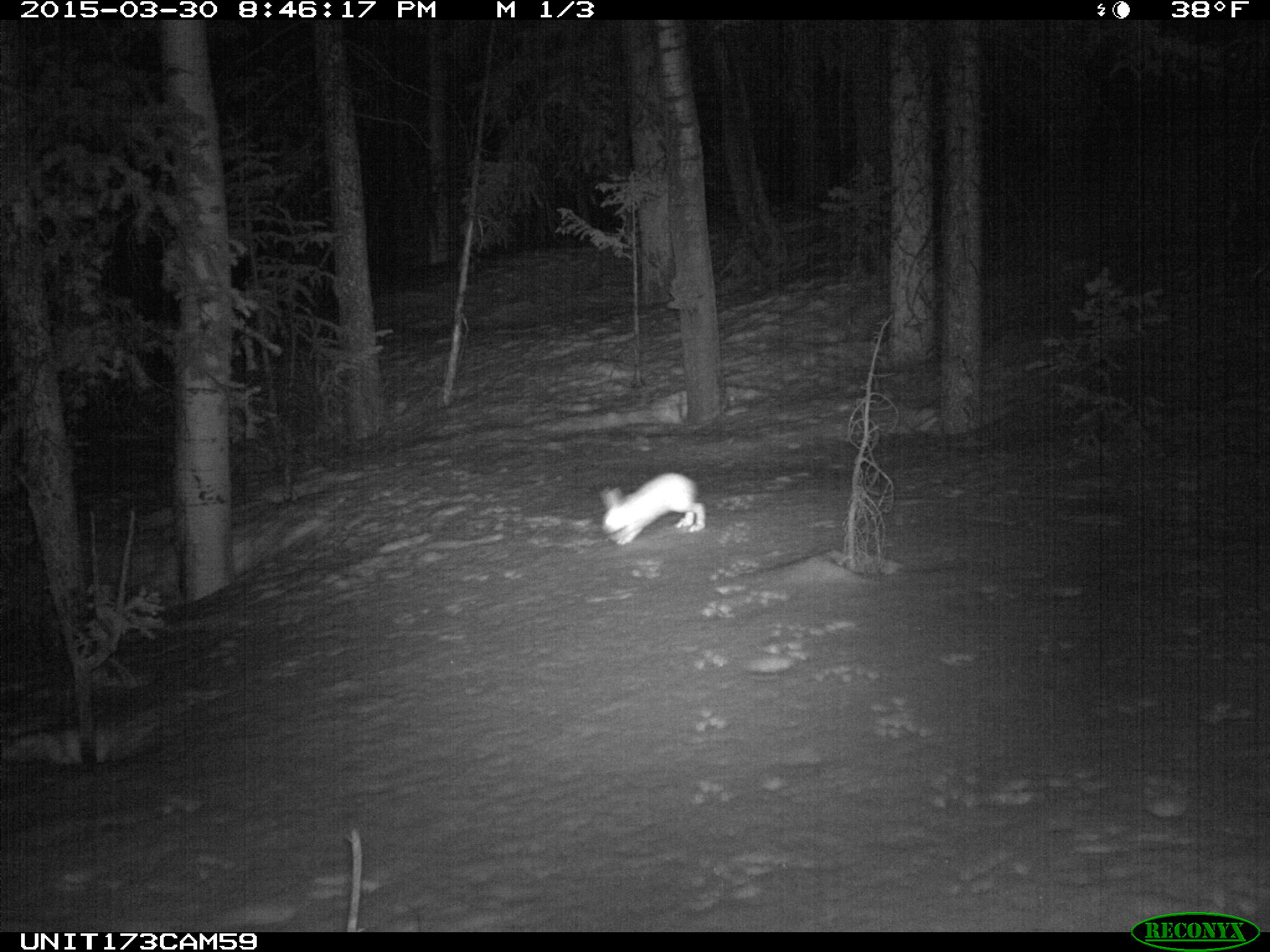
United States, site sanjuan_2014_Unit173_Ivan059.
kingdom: Animalia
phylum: Chordata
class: Mammalia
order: Lagomorpha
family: Leporidae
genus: Lepus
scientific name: Lepus americanus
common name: snowshoe hare